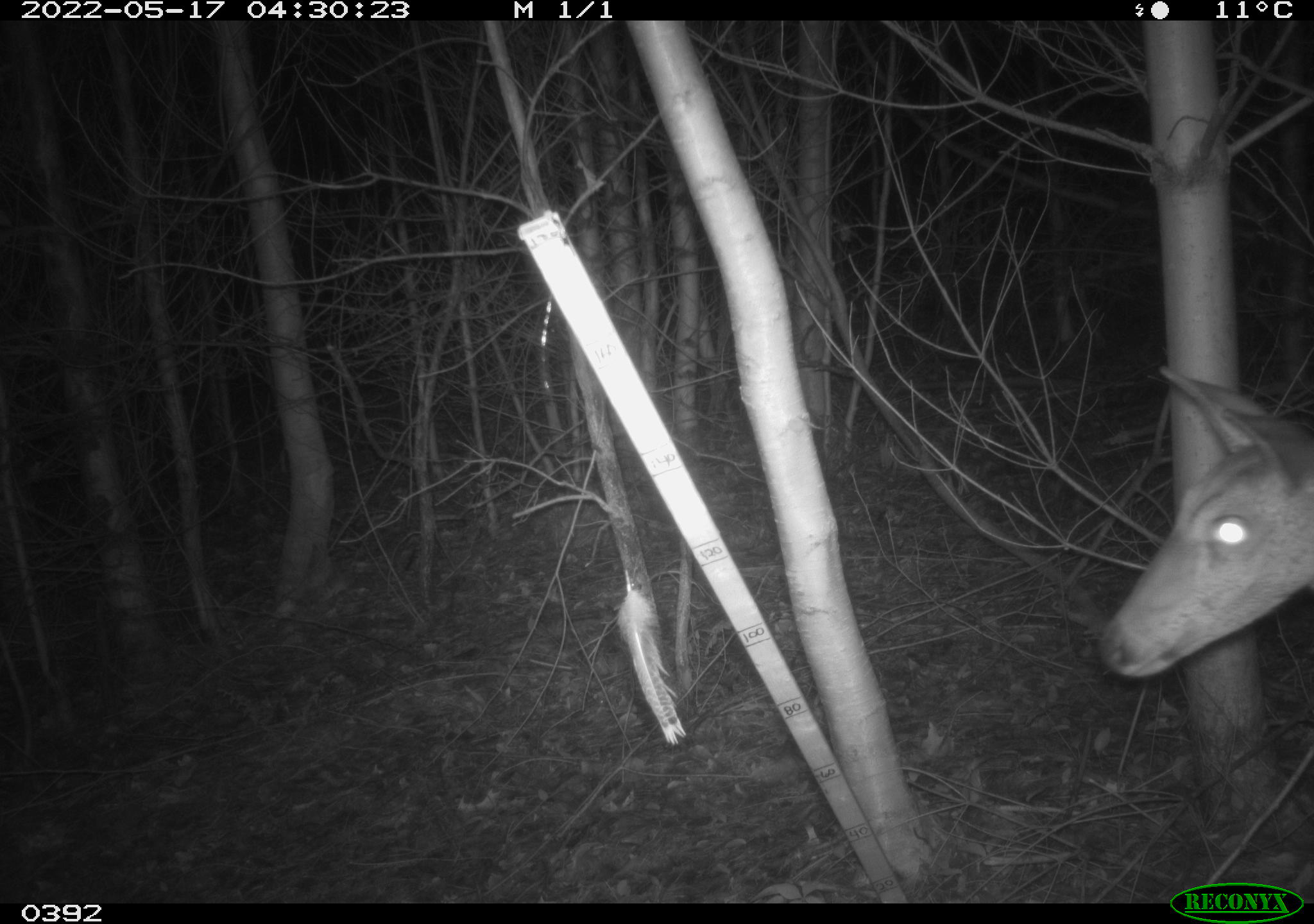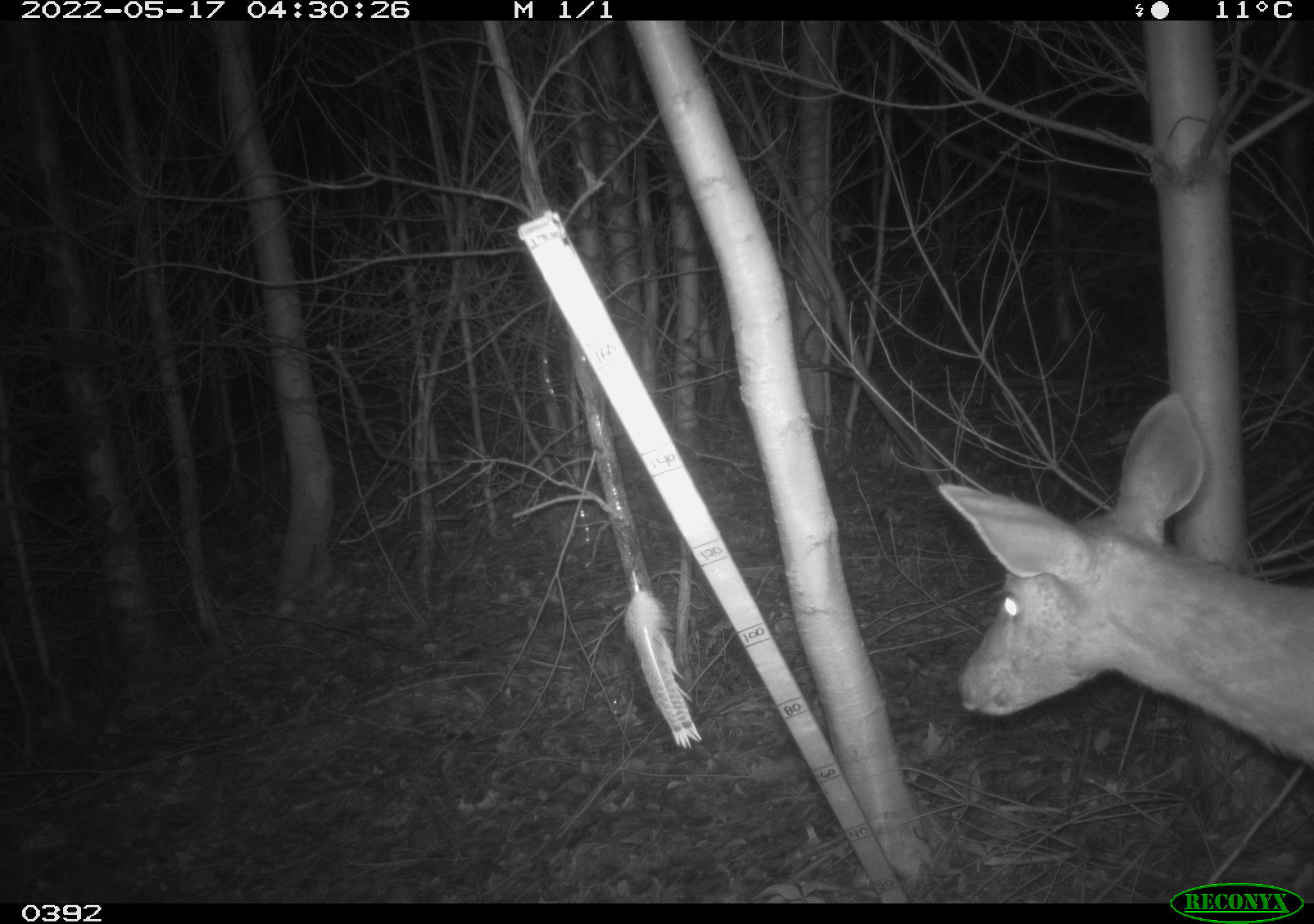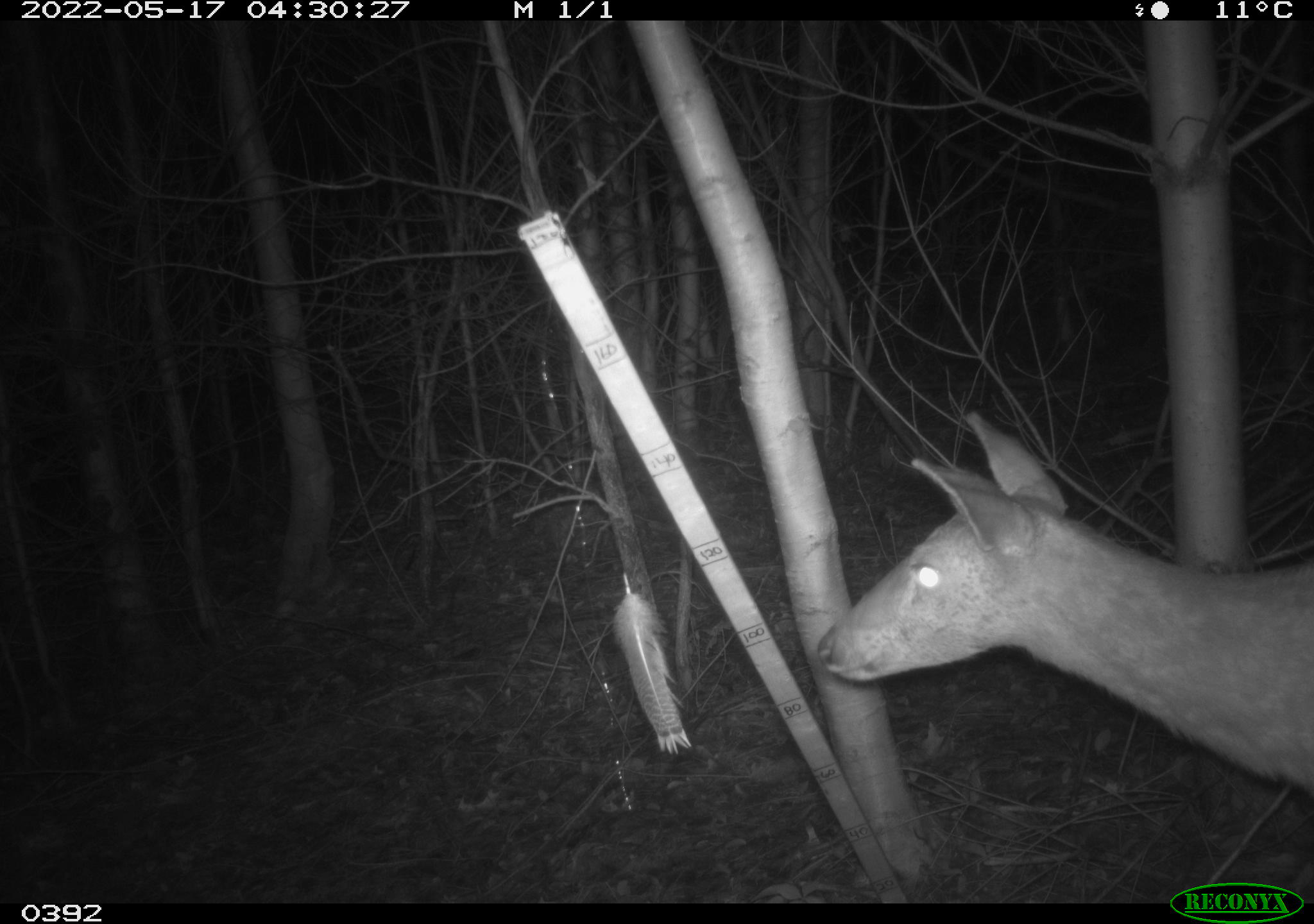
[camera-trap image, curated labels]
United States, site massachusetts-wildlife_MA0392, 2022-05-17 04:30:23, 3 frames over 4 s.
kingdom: Animalia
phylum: Chordata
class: Mammalia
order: Artiodactyla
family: Cervidae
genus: Odocoileus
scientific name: Odocoileus virginianus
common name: white-tailed deer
White-tailed deer (Odocoileus virginianus).